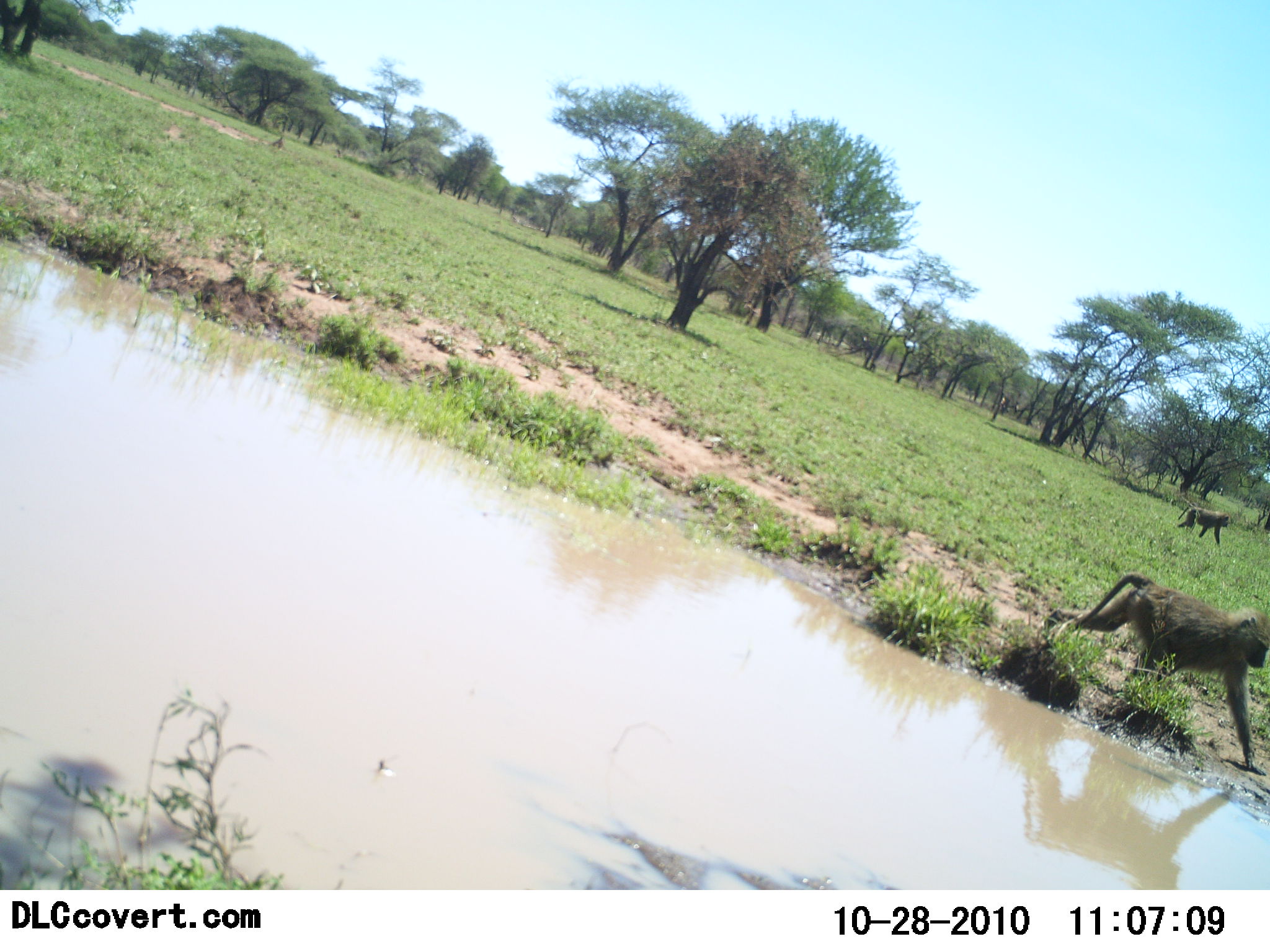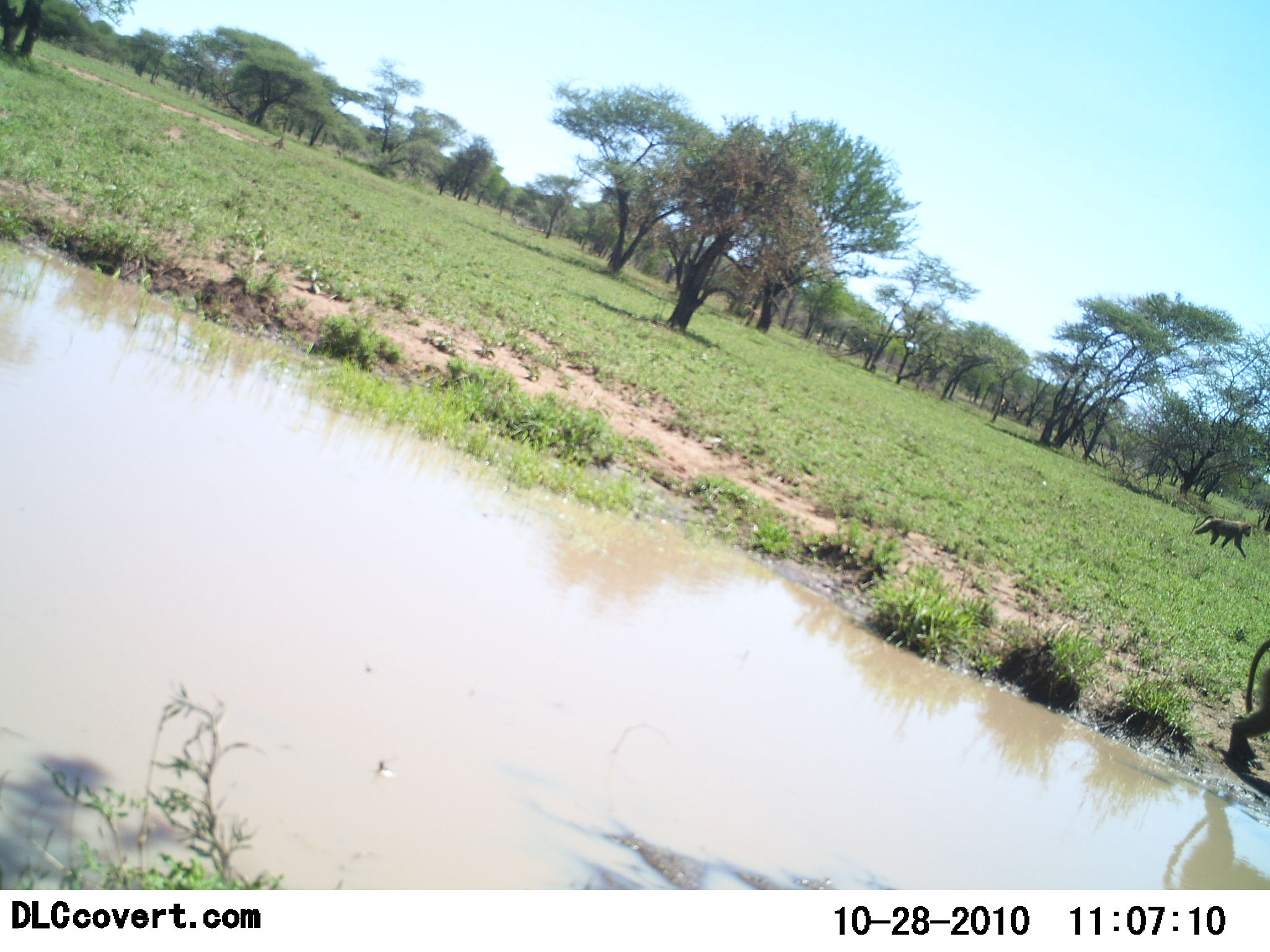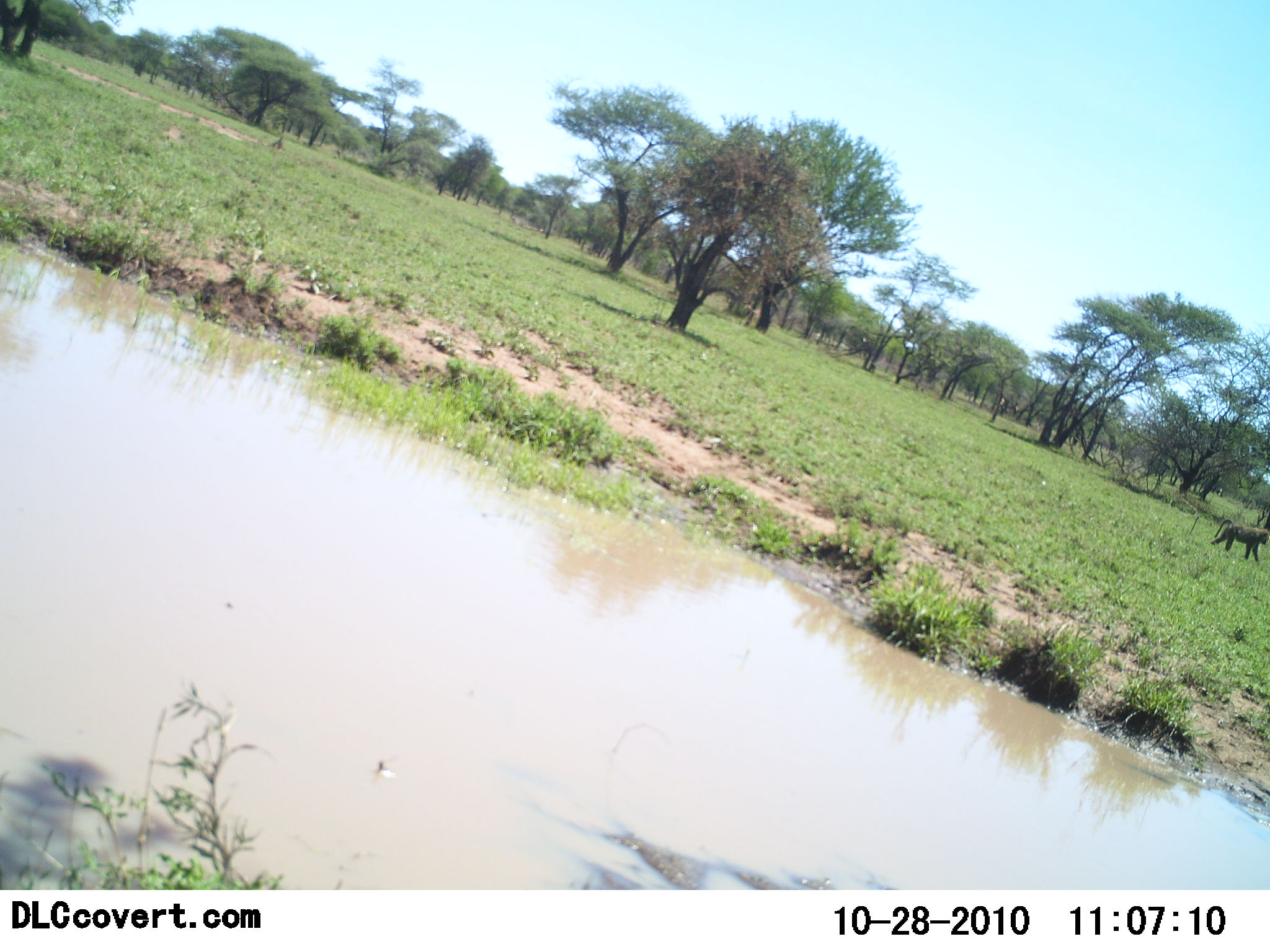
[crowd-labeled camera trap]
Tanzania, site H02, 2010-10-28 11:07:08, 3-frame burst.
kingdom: Animalia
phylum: Chordata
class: Mammalia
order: Primates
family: Cercopithecidae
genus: Papio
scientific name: Papio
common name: baboon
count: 2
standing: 0%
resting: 0%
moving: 100%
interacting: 0%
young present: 0%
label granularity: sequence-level